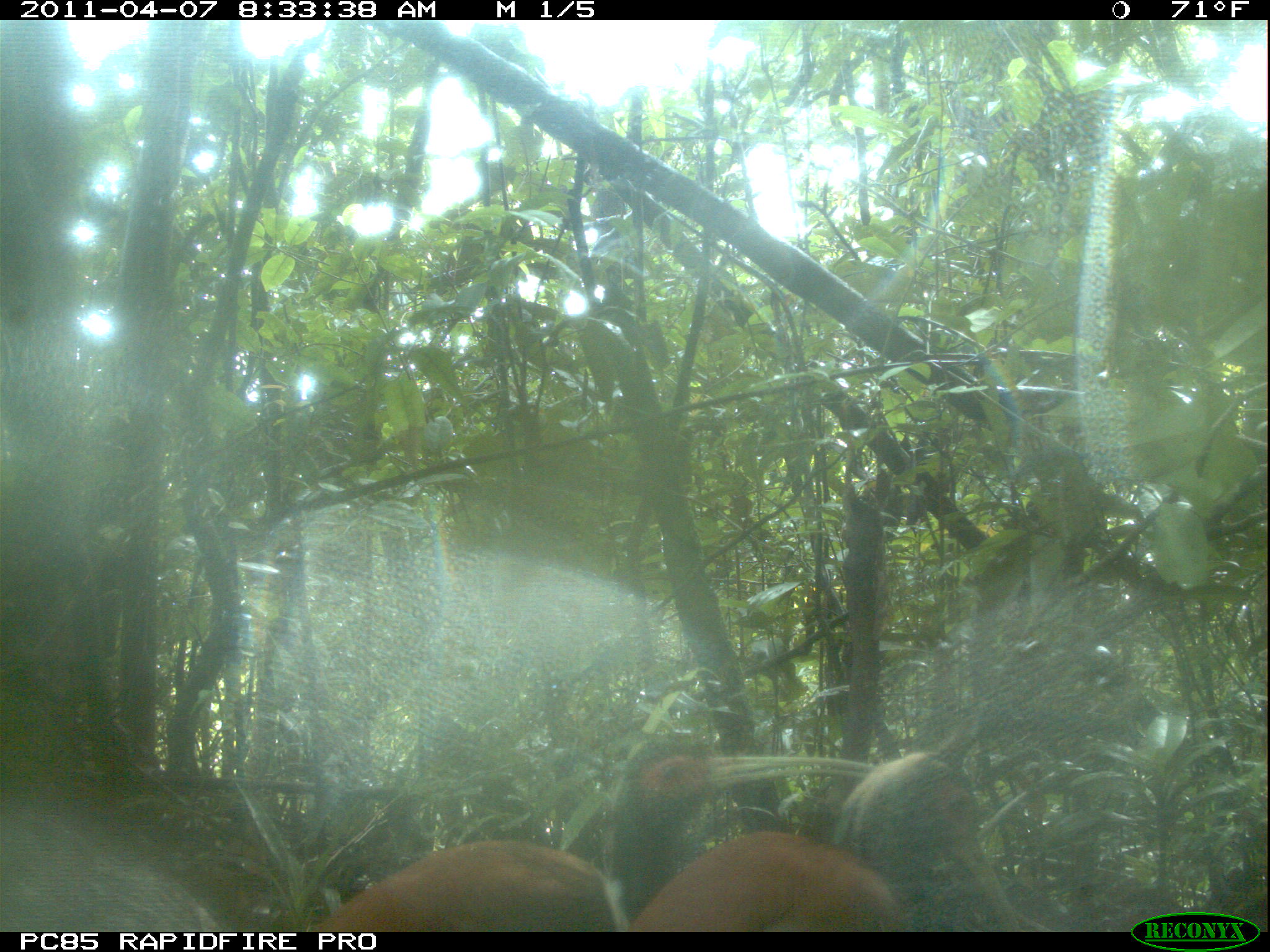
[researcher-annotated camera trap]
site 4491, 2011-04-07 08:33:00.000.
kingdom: Animalia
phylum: Chordata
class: Aves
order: Pelecaniformes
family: Threskiornithidae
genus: Lophotibis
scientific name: Lophotibis cristata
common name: madagascan ibis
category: lophotibis cristataa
Lophotibis cristataa (madagascan ibis) (Lophotibis cristata), count 2.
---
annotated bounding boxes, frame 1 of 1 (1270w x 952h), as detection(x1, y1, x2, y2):
lophotibis cristataa: detection(311, 741, 877, 931); detection(627, 750, 1021, 931)